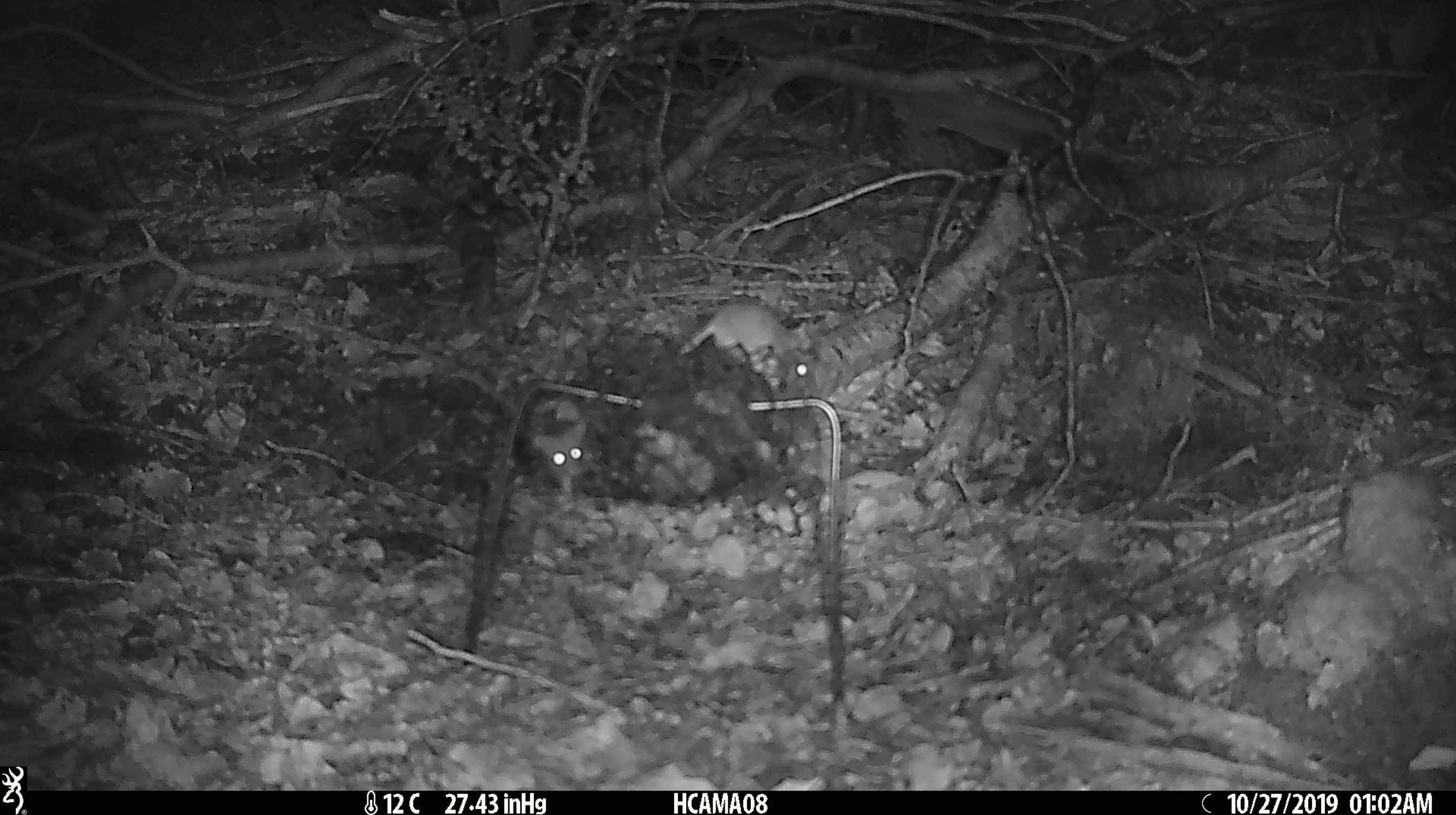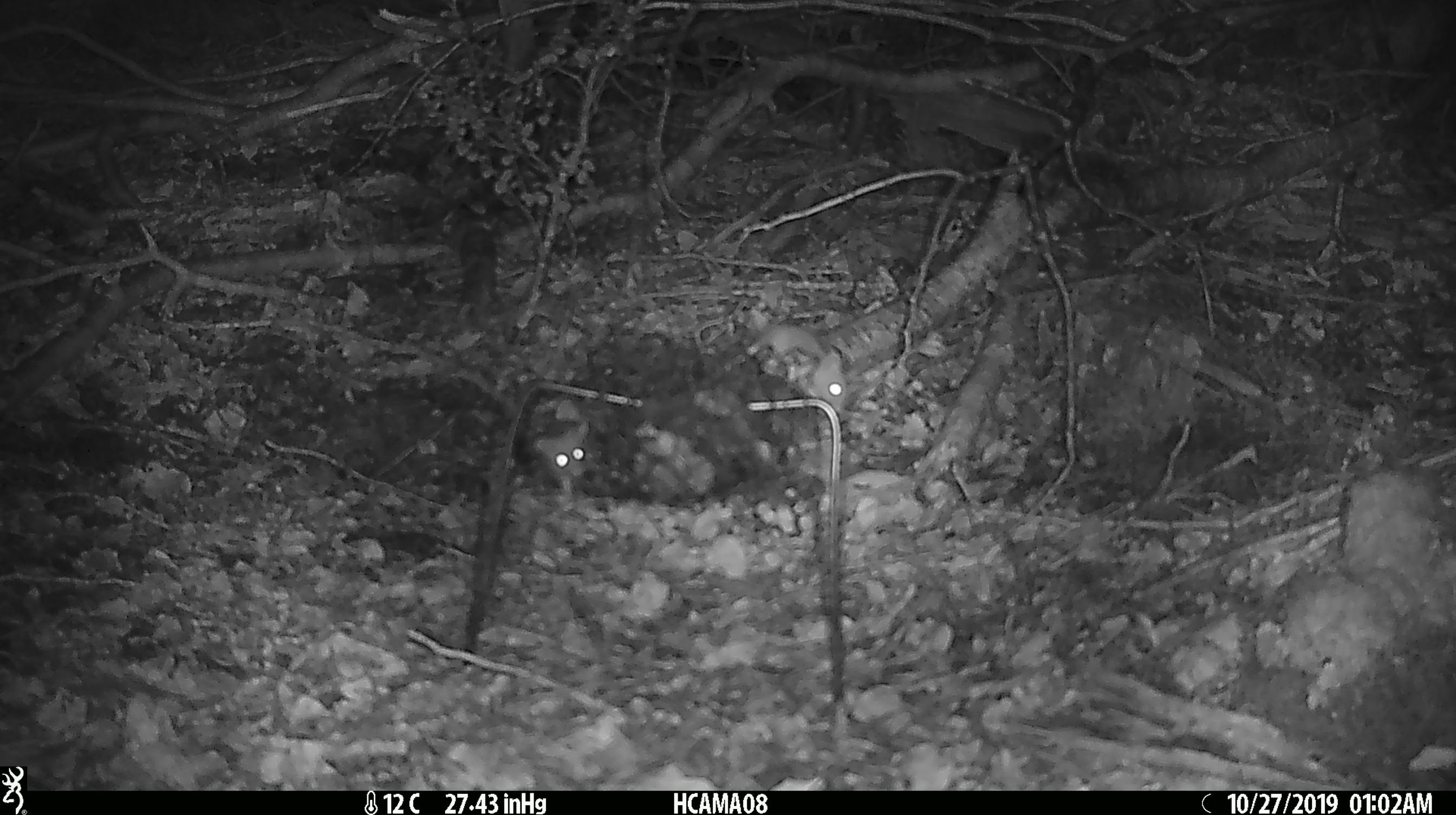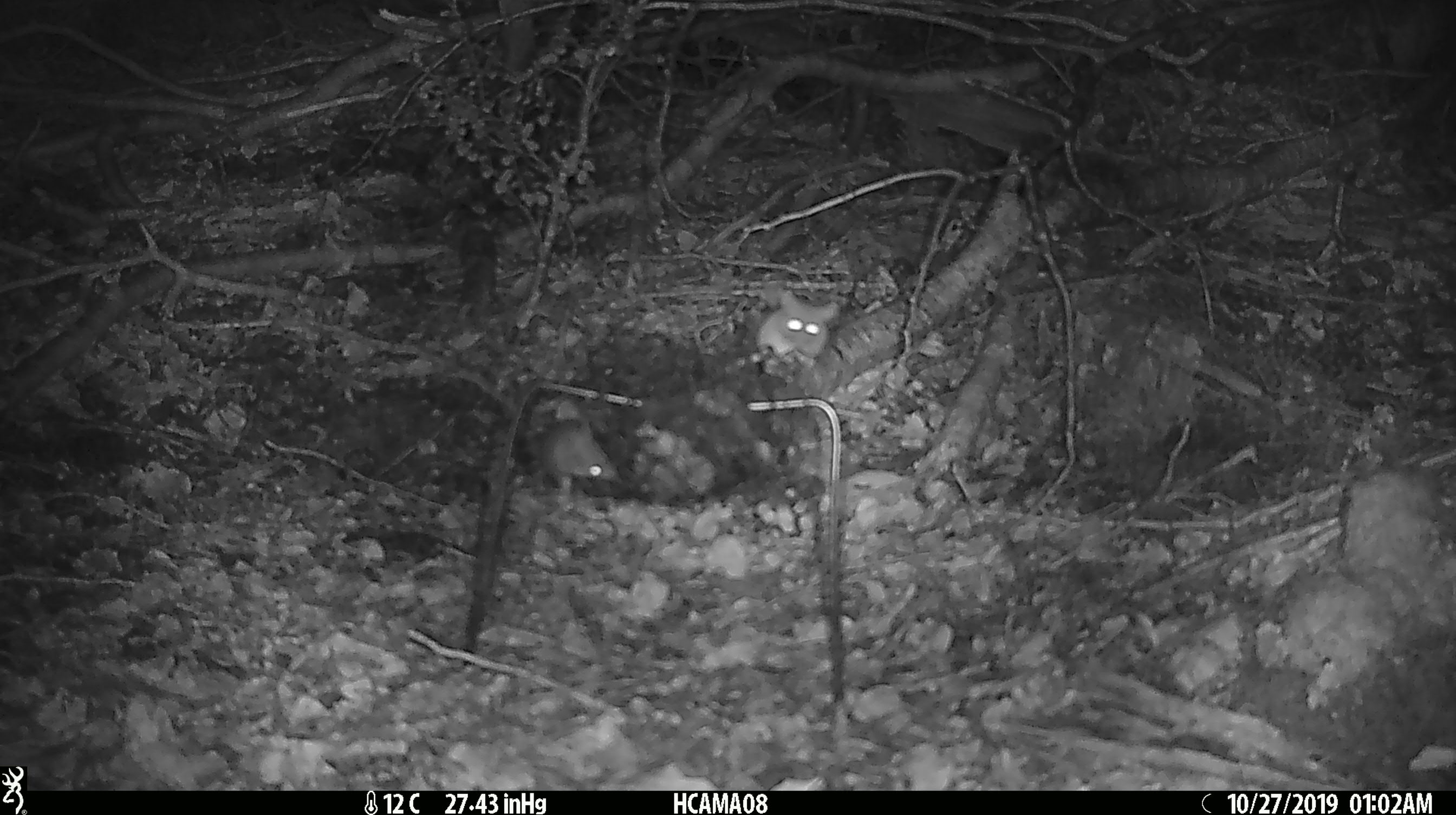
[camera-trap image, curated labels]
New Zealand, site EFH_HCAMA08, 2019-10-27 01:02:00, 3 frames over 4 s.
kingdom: Animalia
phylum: Chordata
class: Mammalia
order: Rodentia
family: Muridae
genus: Mus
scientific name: Mus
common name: mouse